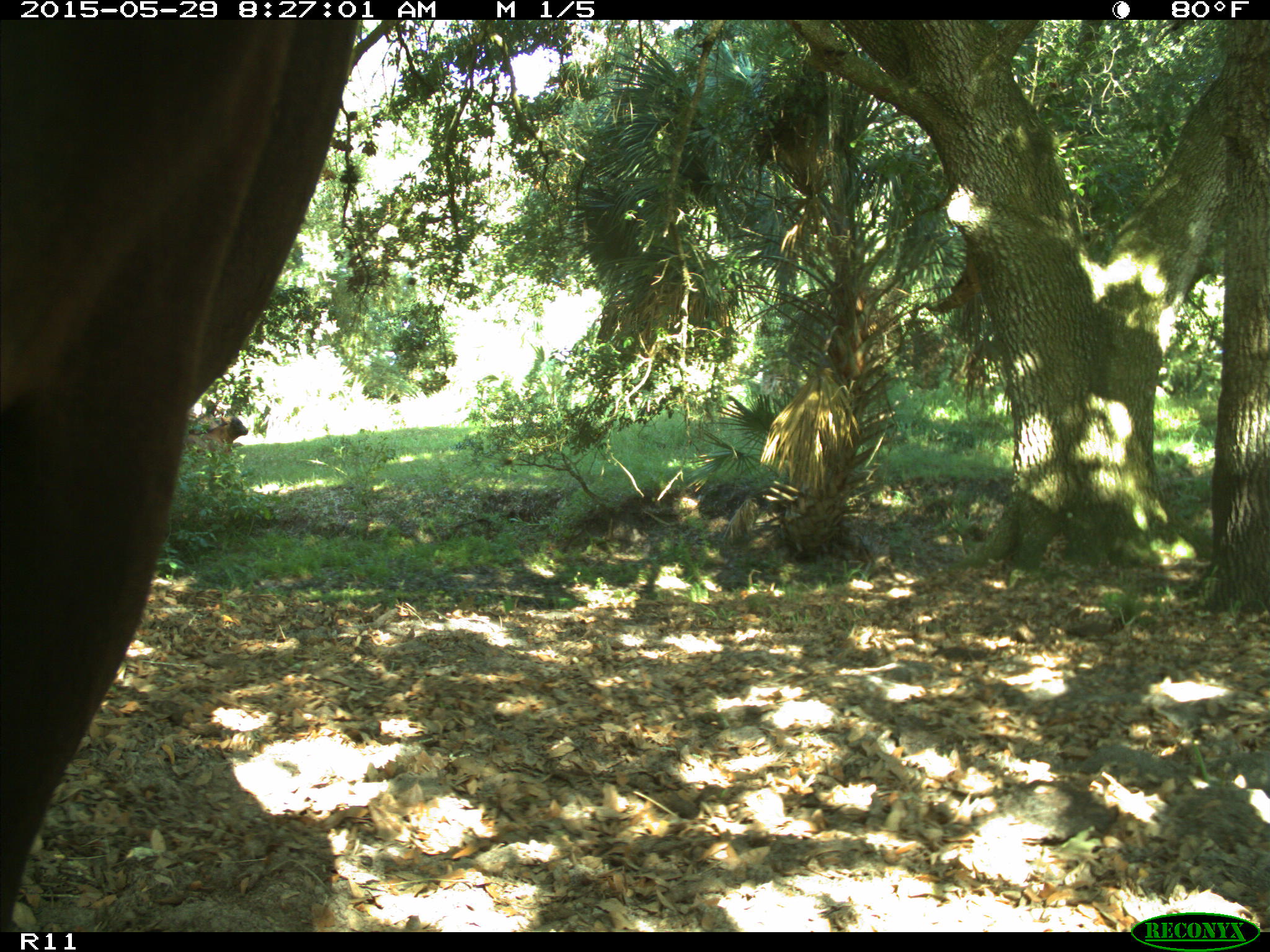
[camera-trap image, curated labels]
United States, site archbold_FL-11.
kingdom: Animalia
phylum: Chordata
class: Mammalia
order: Artiodactyla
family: Bovidae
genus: Bos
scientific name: Bos taurus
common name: domestic cow